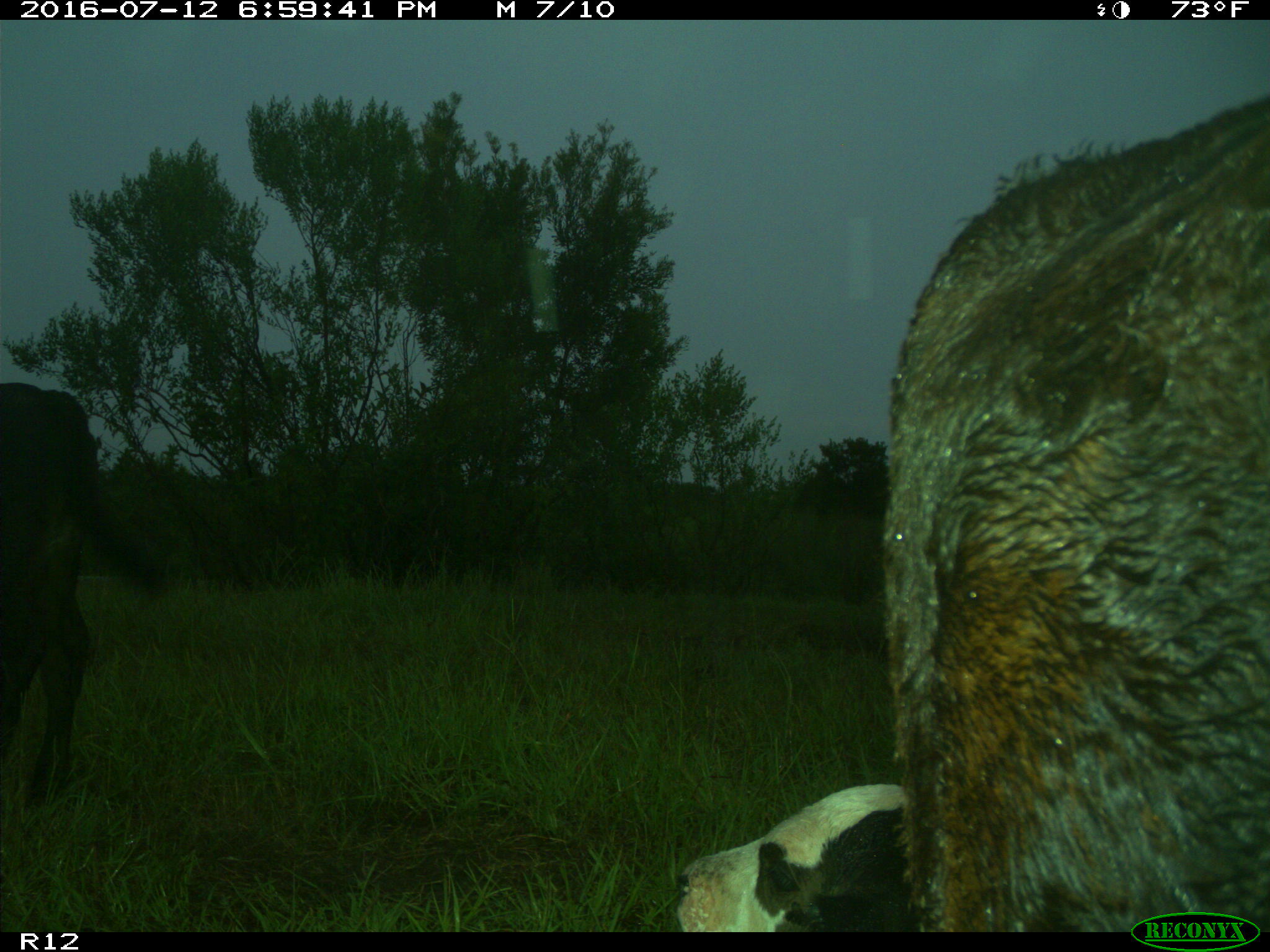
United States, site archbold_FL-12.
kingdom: Animalia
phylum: Chordata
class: Mammalia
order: Artiodactyla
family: Bovidae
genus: Bos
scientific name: Bos taurus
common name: domestic cow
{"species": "Bos taurus (domestic cow)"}